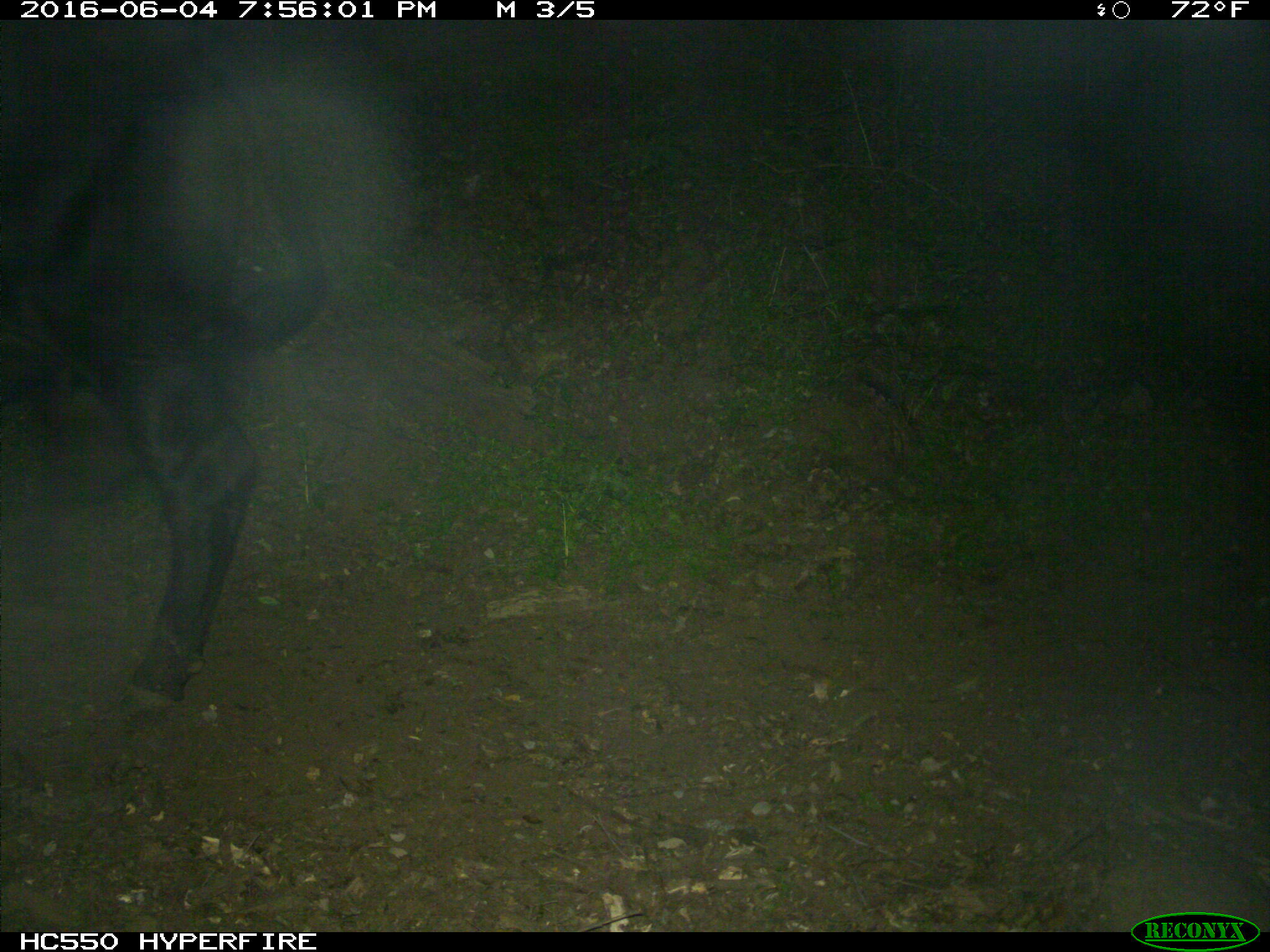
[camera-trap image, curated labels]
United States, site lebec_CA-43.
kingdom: Animalia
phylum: Chordata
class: Mammalia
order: Artiodactyla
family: Bovidae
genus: Bos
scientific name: Bos taurus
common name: domestic cow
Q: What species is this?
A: Bos taurus (domestic cow).